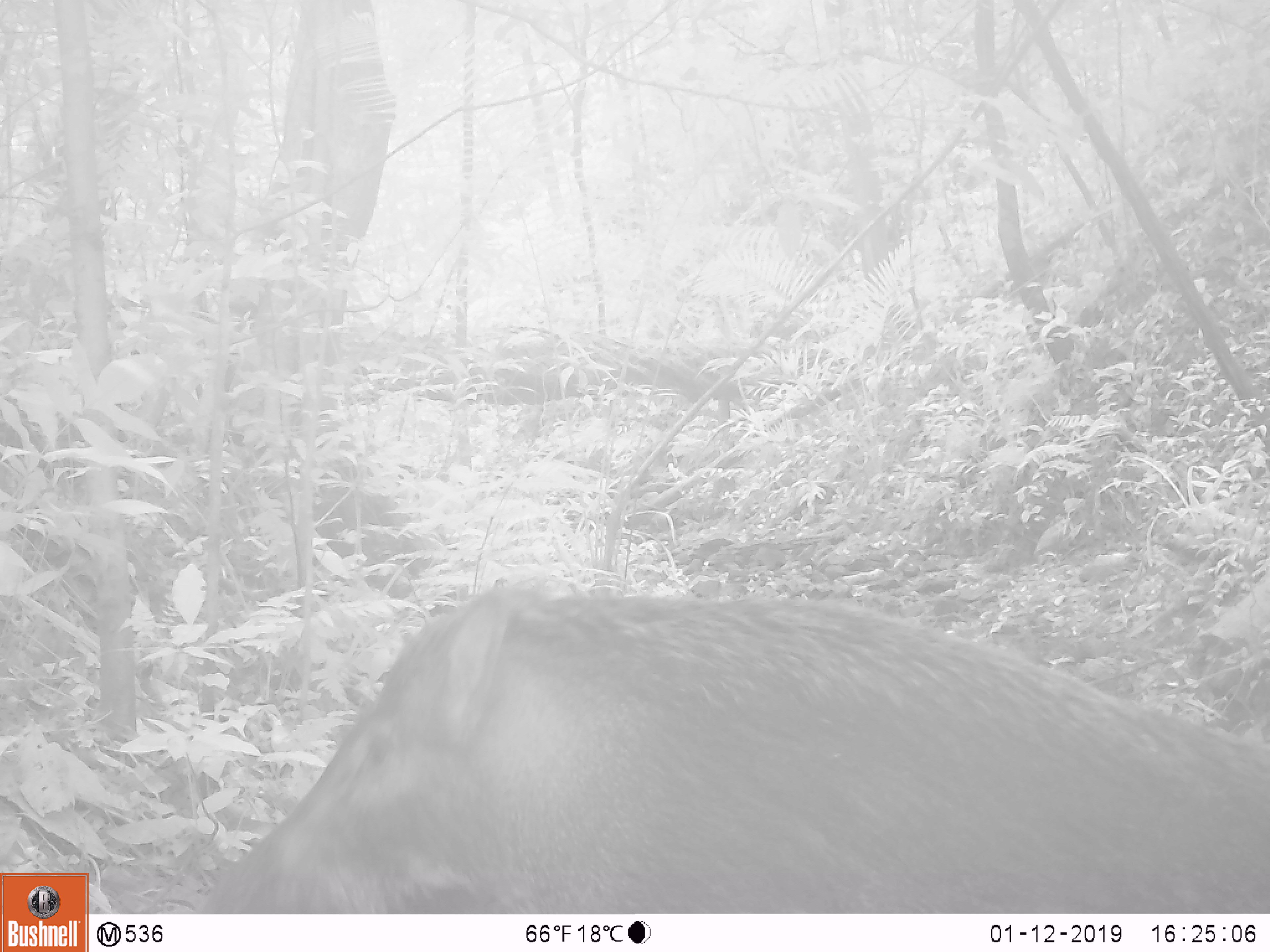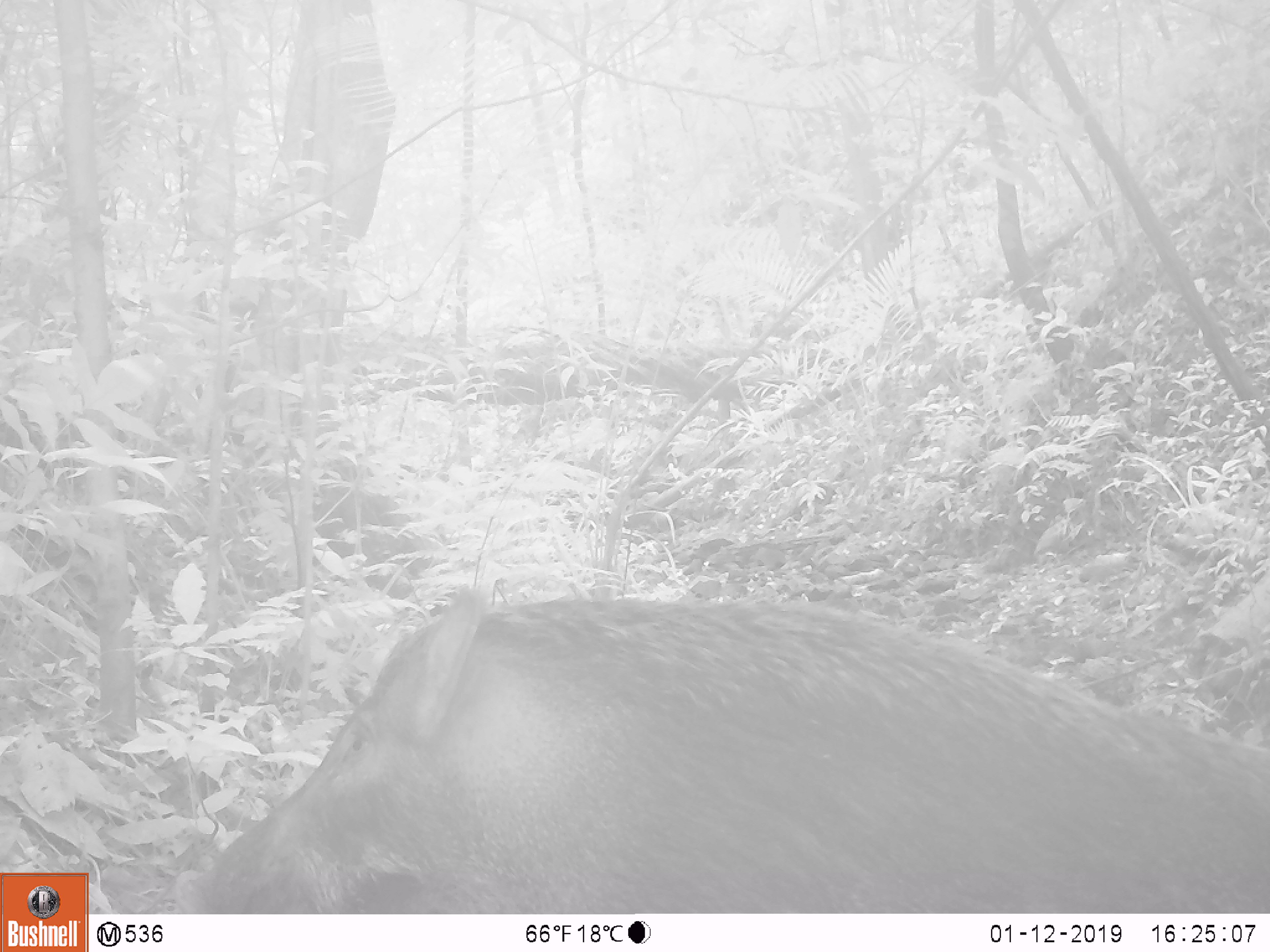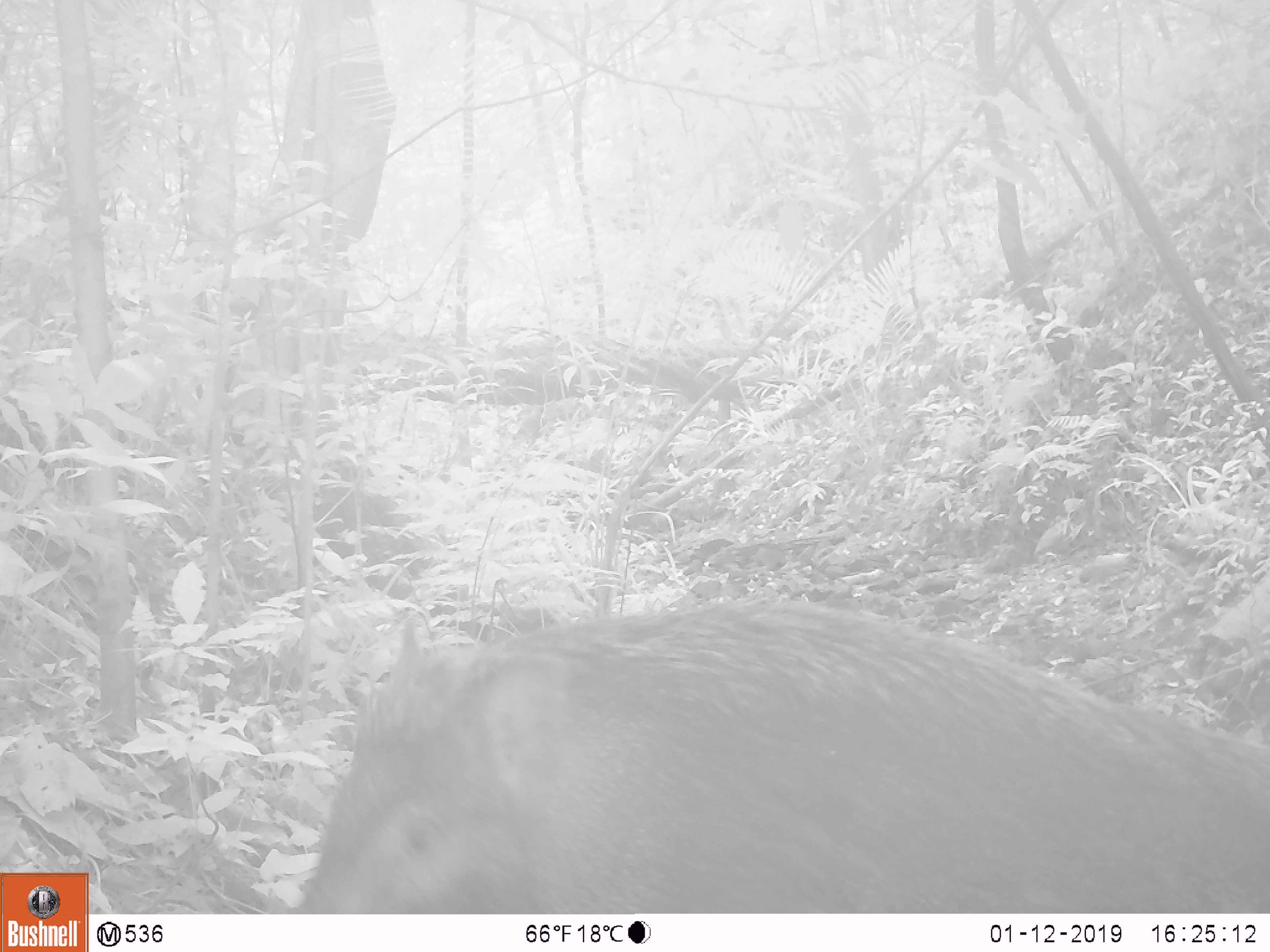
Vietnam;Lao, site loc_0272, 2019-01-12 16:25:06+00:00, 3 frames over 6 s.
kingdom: Animalia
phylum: Chordata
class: Mammalia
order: Artiodactyla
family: Suidae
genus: Sus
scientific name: Sus scrofa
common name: eurasian wild pig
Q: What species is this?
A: Eurasian wild pig (Sus scrofa).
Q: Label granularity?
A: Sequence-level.